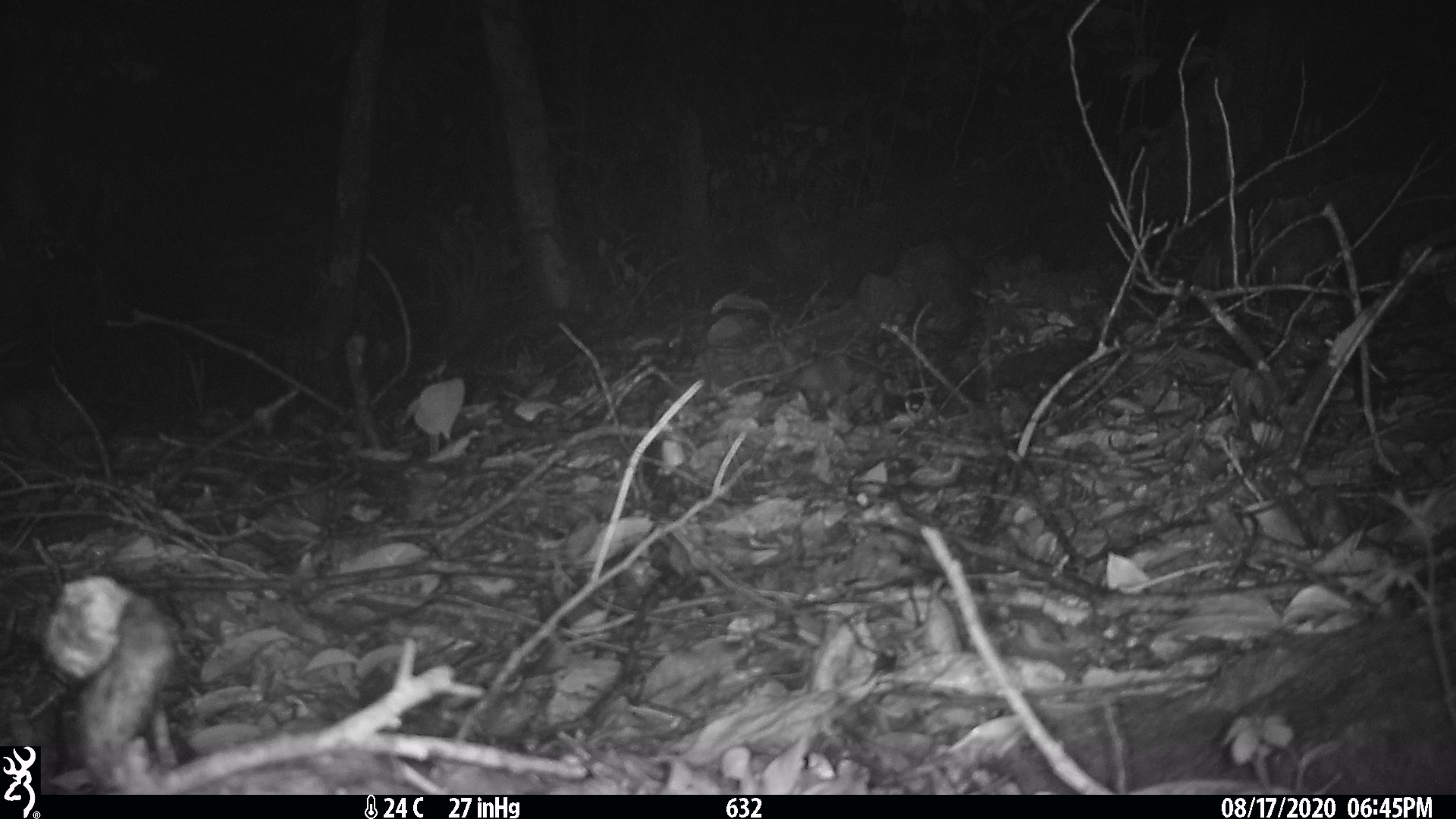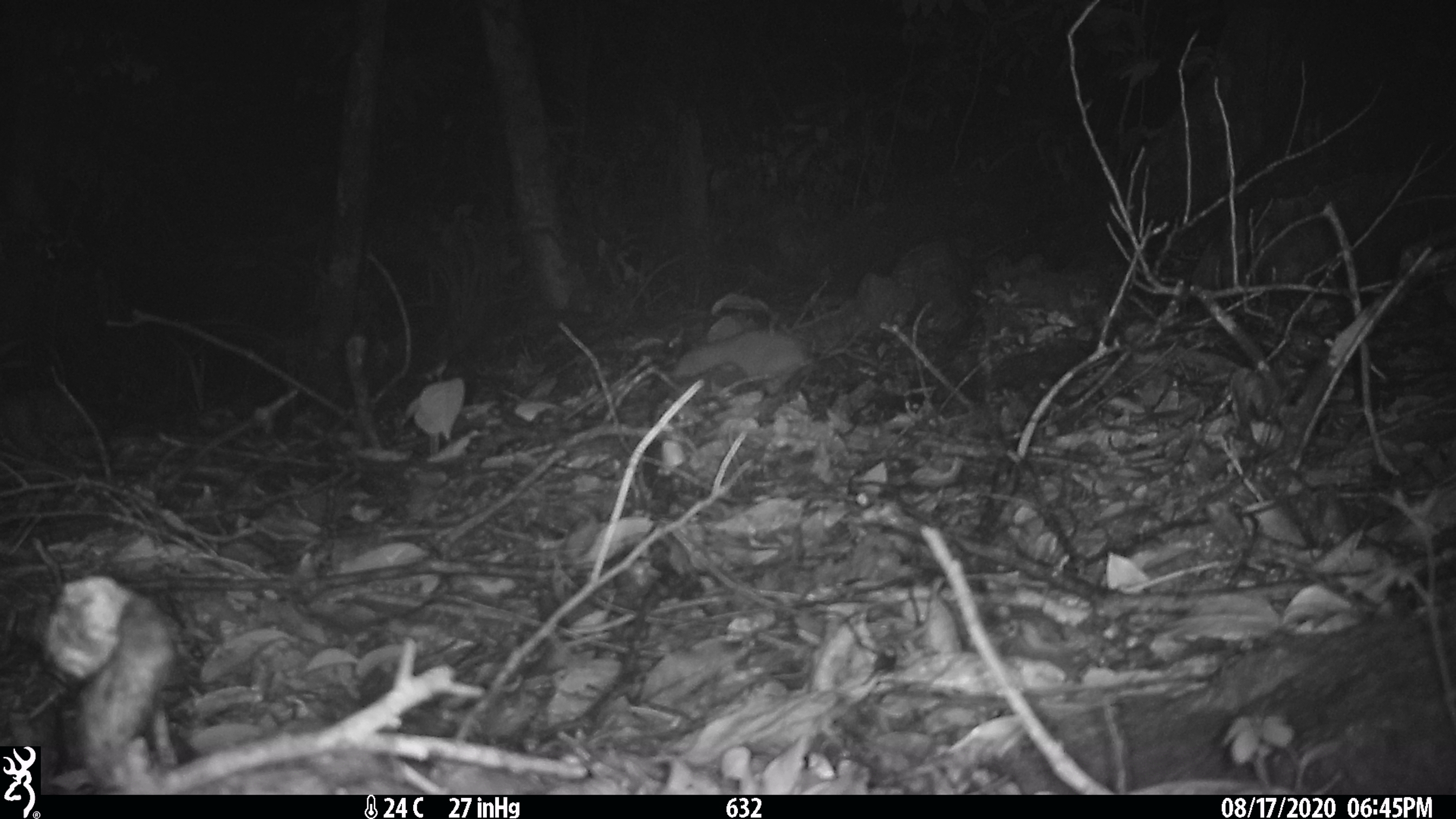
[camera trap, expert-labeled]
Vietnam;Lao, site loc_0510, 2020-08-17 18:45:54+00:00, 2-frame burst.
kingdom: Animalia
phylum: Chordata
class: Mammalia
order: Carnivora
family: Mustelidae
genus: Melogale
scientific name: Melogale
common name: ferret badger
Ferret badger (Melogale). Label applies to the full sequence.